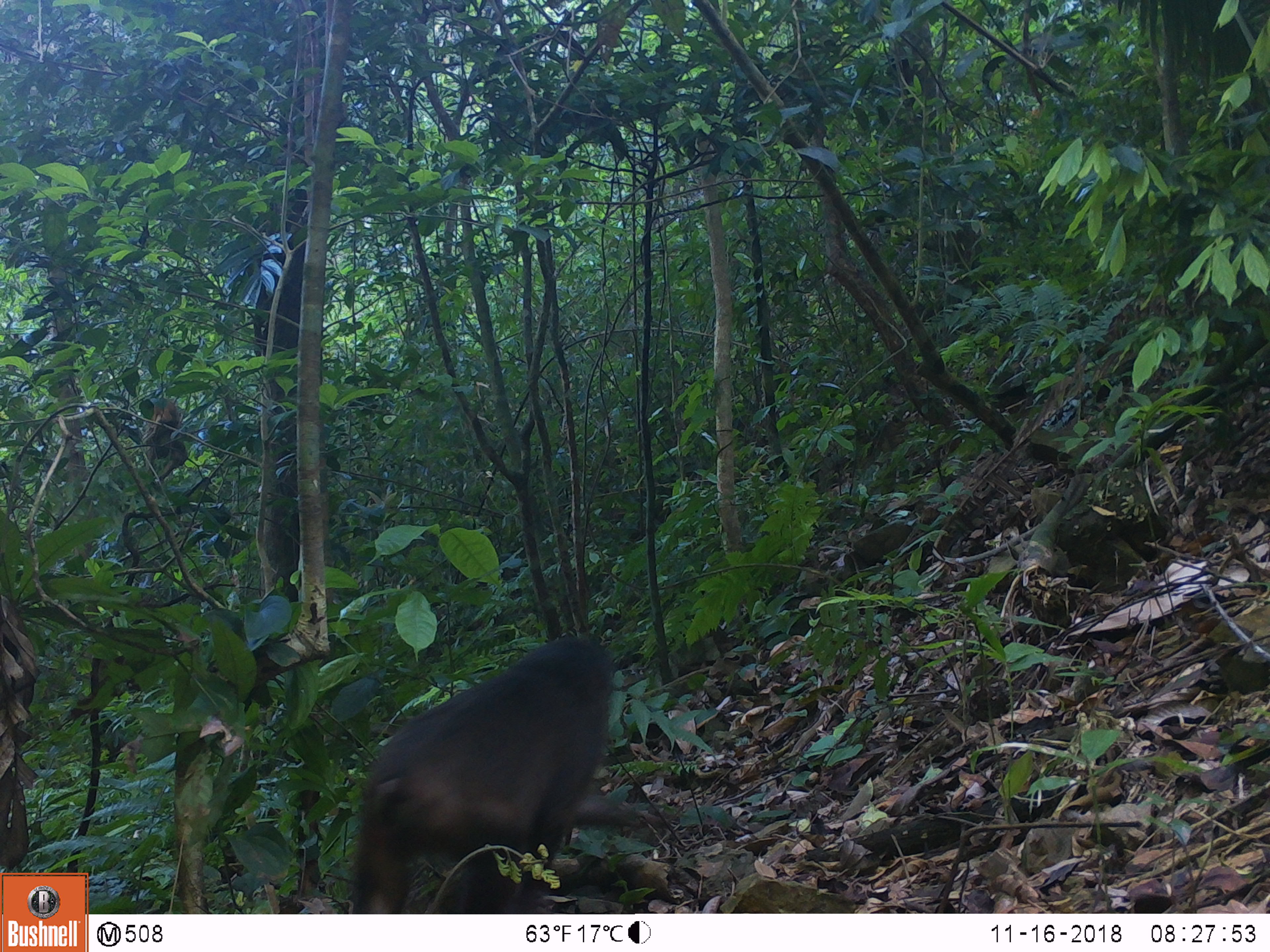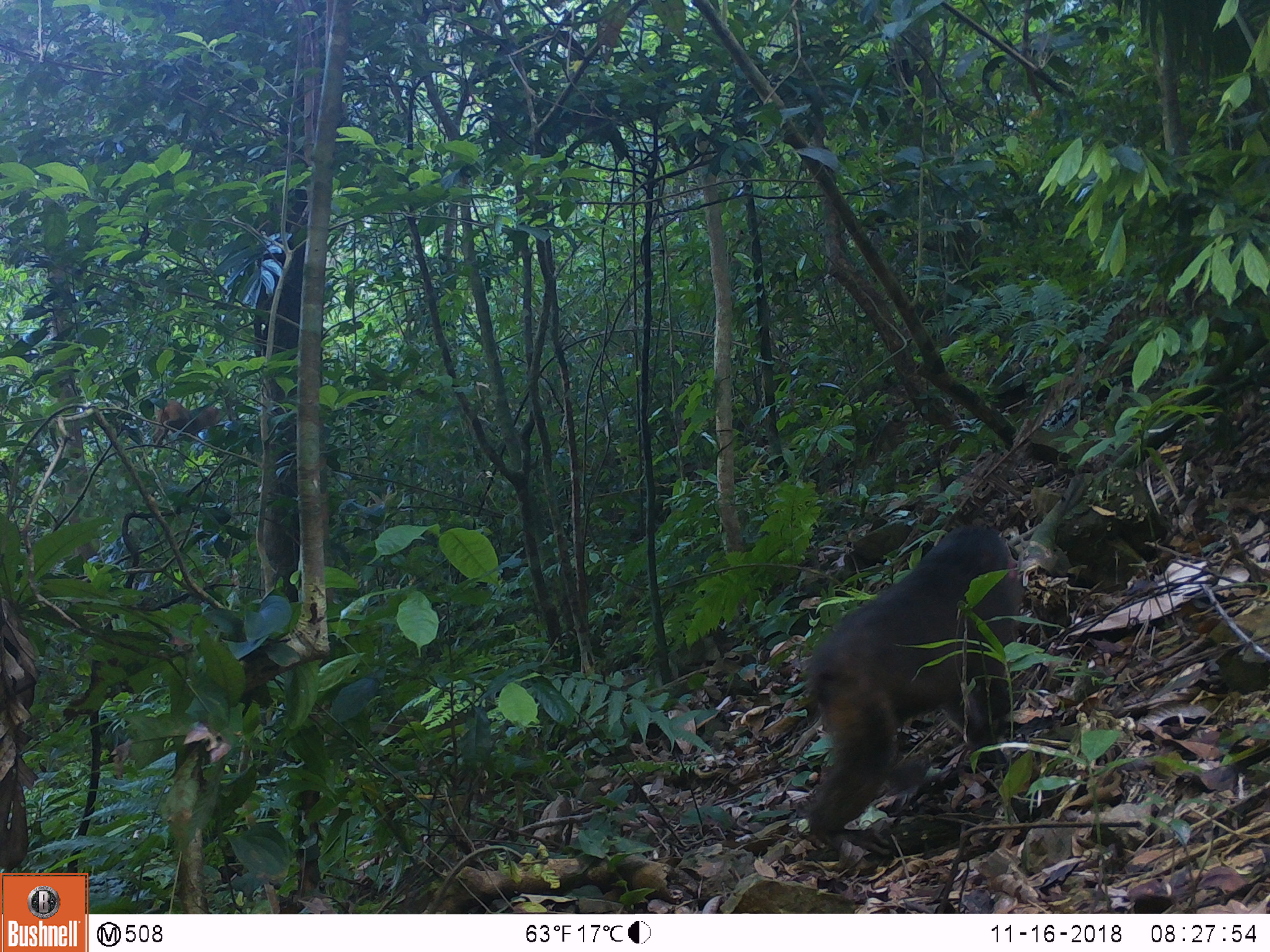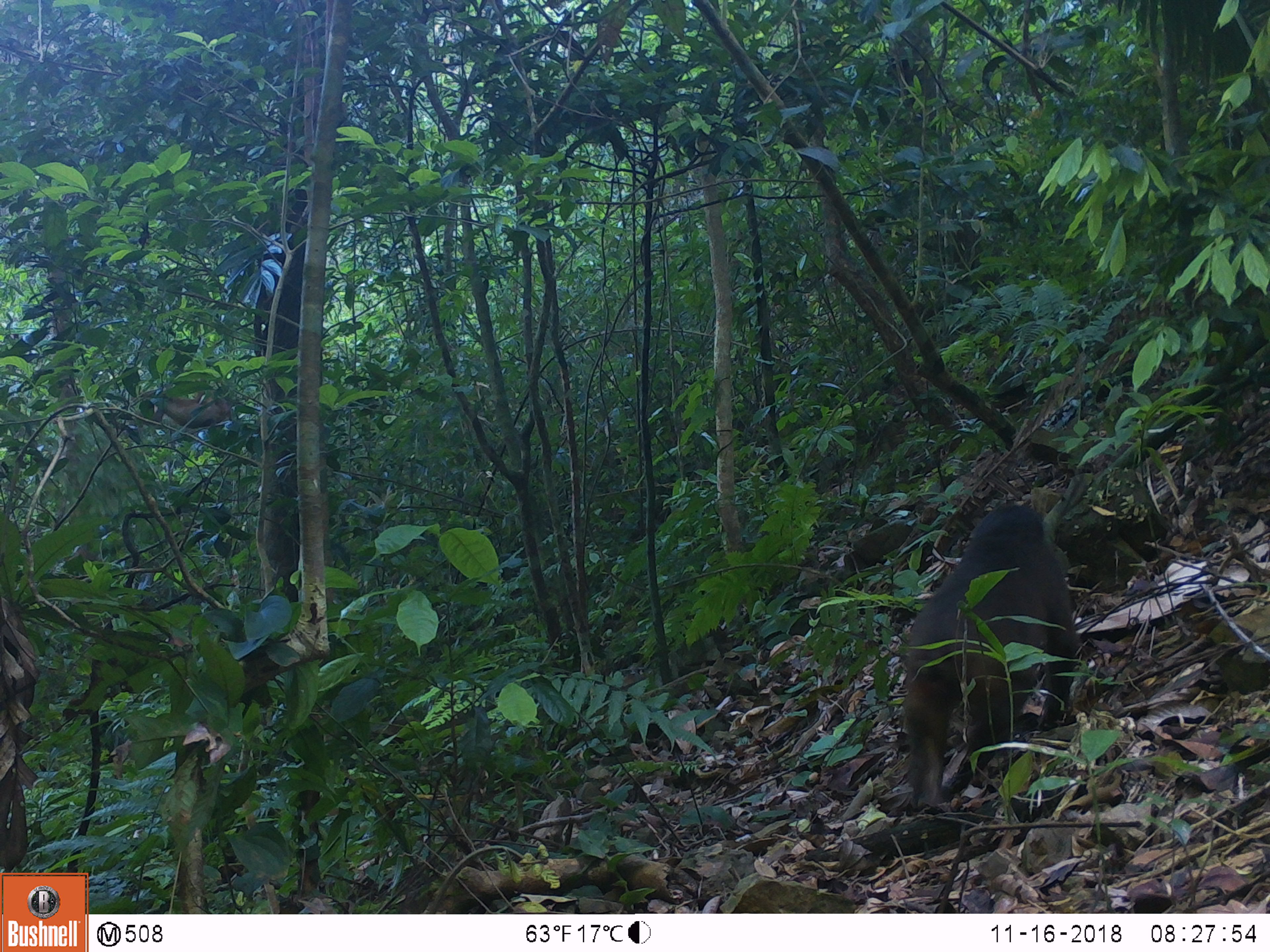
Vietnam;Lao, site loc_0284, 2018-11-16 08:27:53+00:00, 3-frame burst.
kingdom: Animalia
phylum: Chordata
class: Mammalia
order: Primates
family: Cercopithecidae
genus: Macaca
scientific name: Macaca arctoides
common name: stump-tailed macaque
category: stump tailed macaque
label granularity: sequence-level